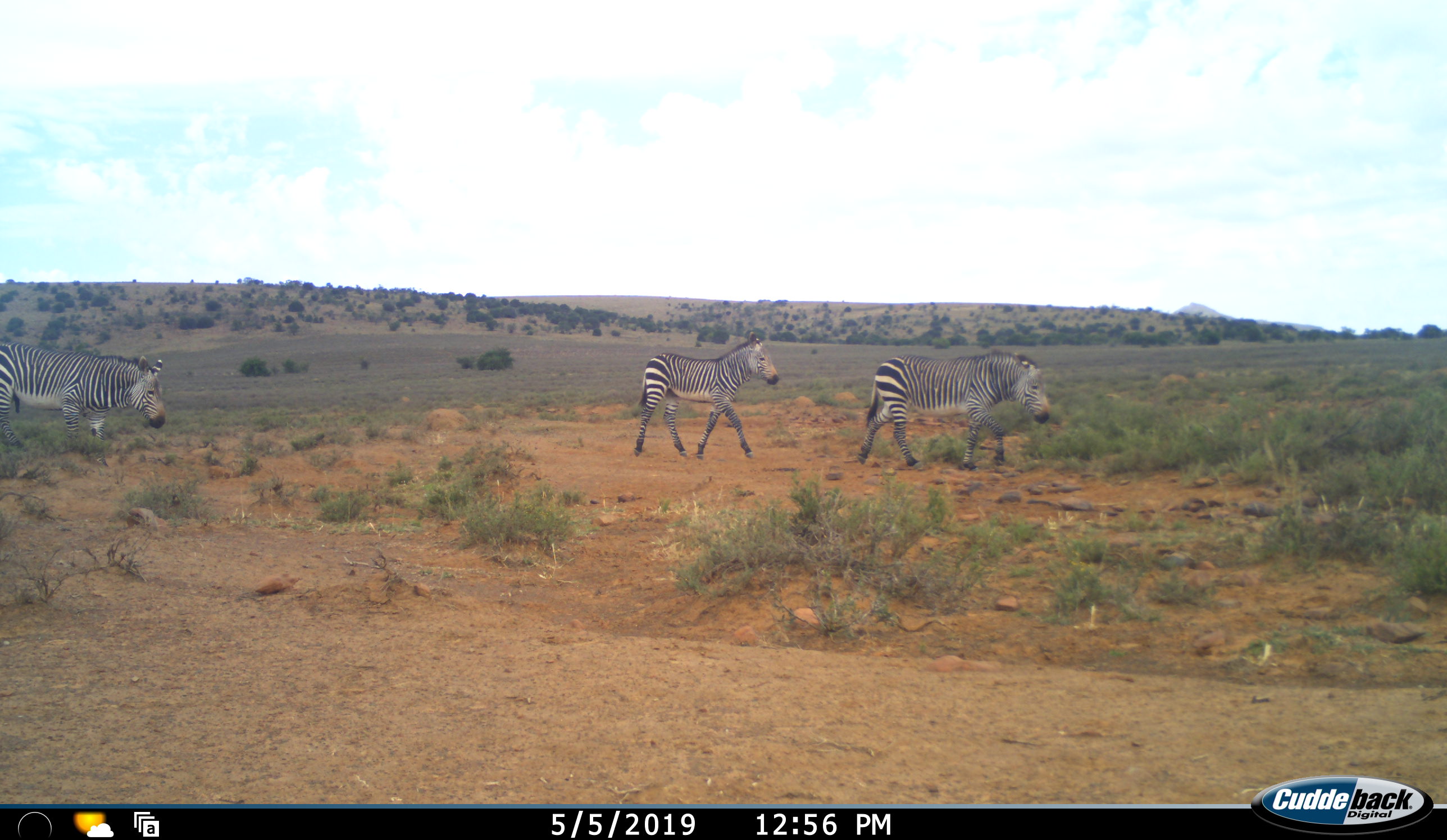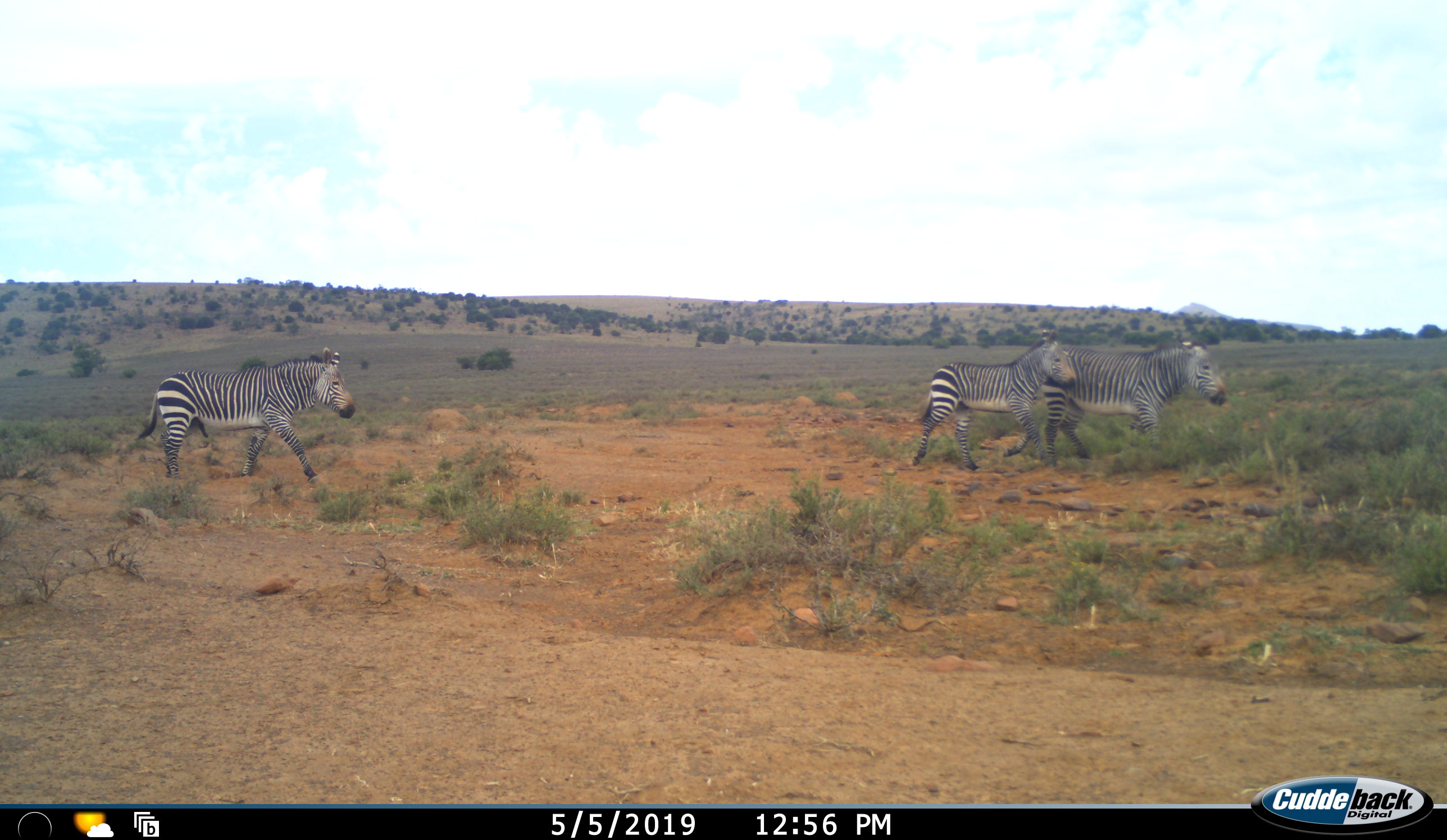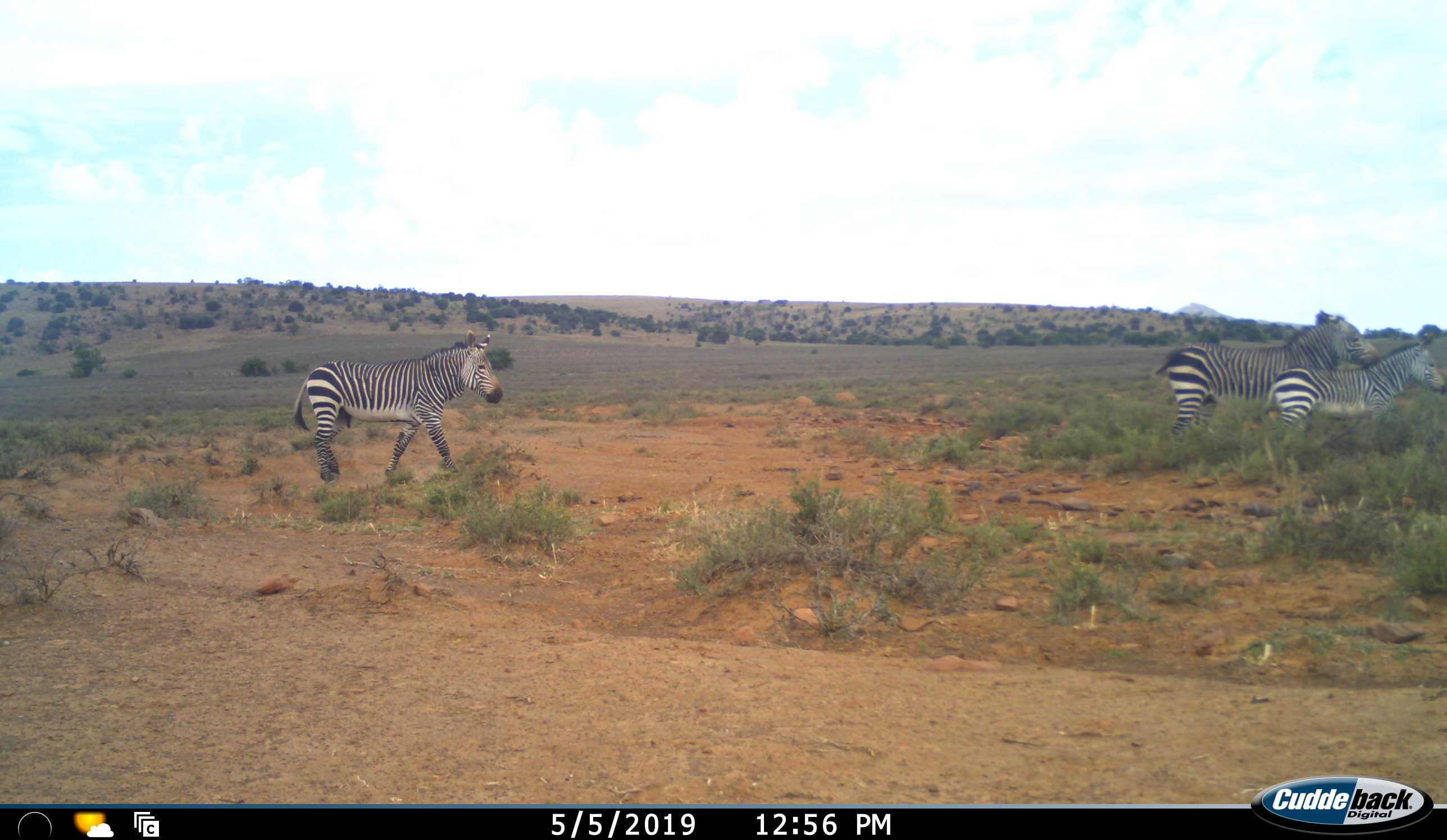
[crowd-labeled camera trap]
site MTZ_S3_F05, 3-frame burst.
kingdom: Animalia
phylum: Chordata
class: Mammalia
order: Perissodactyla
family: Equidae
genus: Equus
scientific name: Equus zebra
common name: mountain zebra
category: zebramountain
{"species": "zebramountain (mountain zebra) (Equus zebra)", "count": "3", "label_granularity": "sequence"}